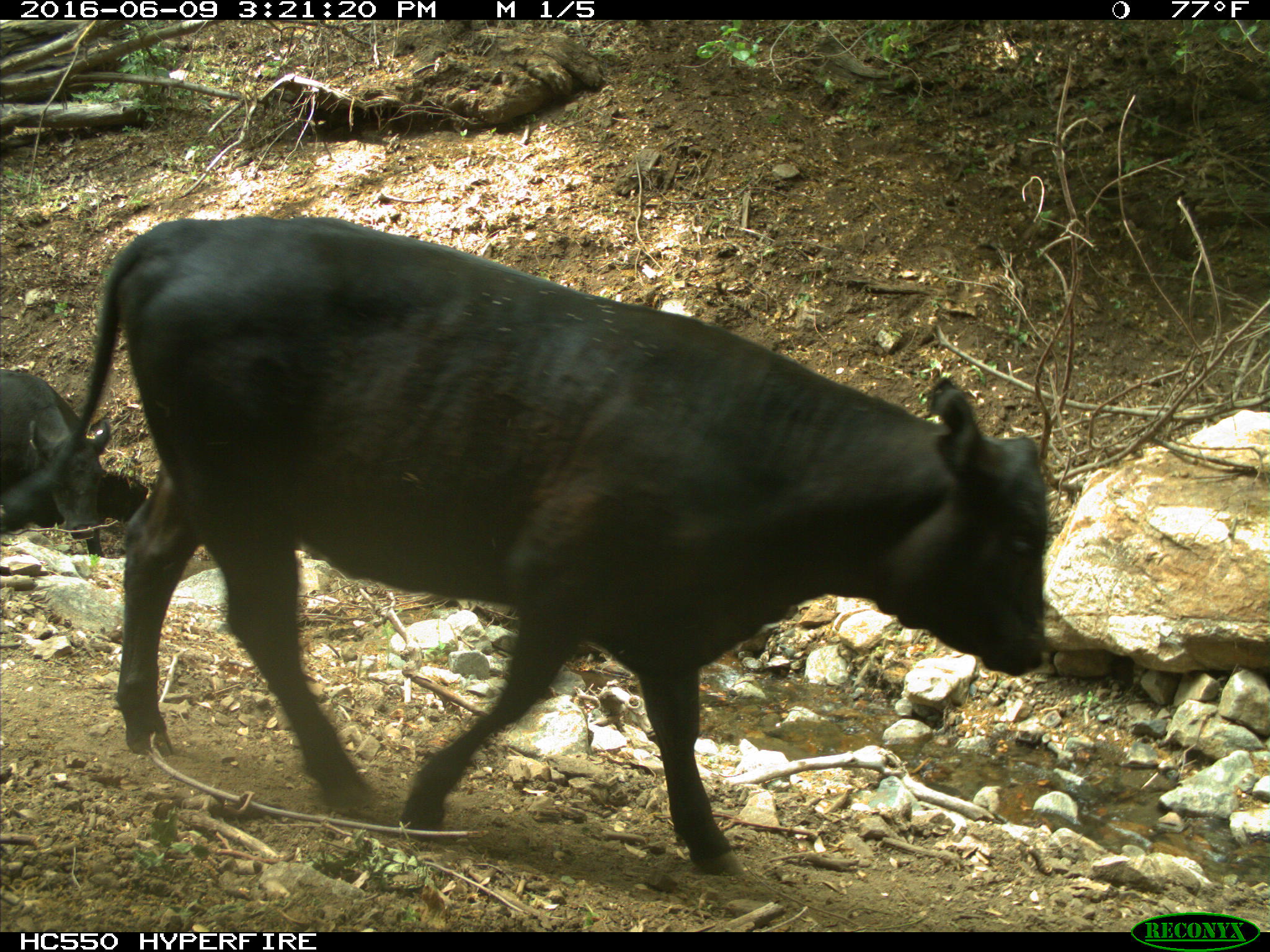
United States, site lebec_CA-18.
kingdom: Animalia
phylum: Chordata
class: Mammalia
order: Artiodactyla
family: Bovidae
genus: Bos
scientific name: Bos taurus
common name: domestic cow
Bos taurus (domestic cow).